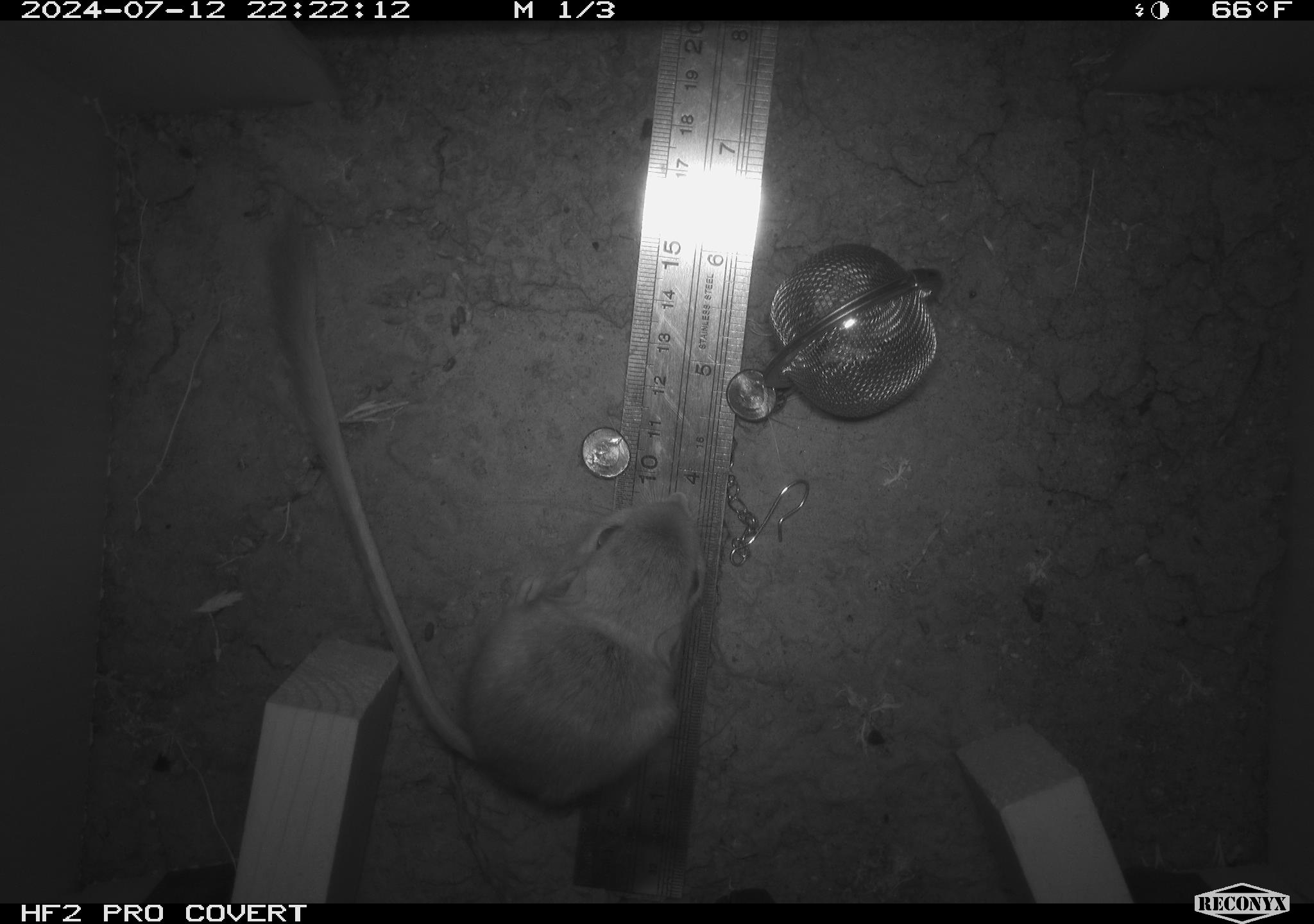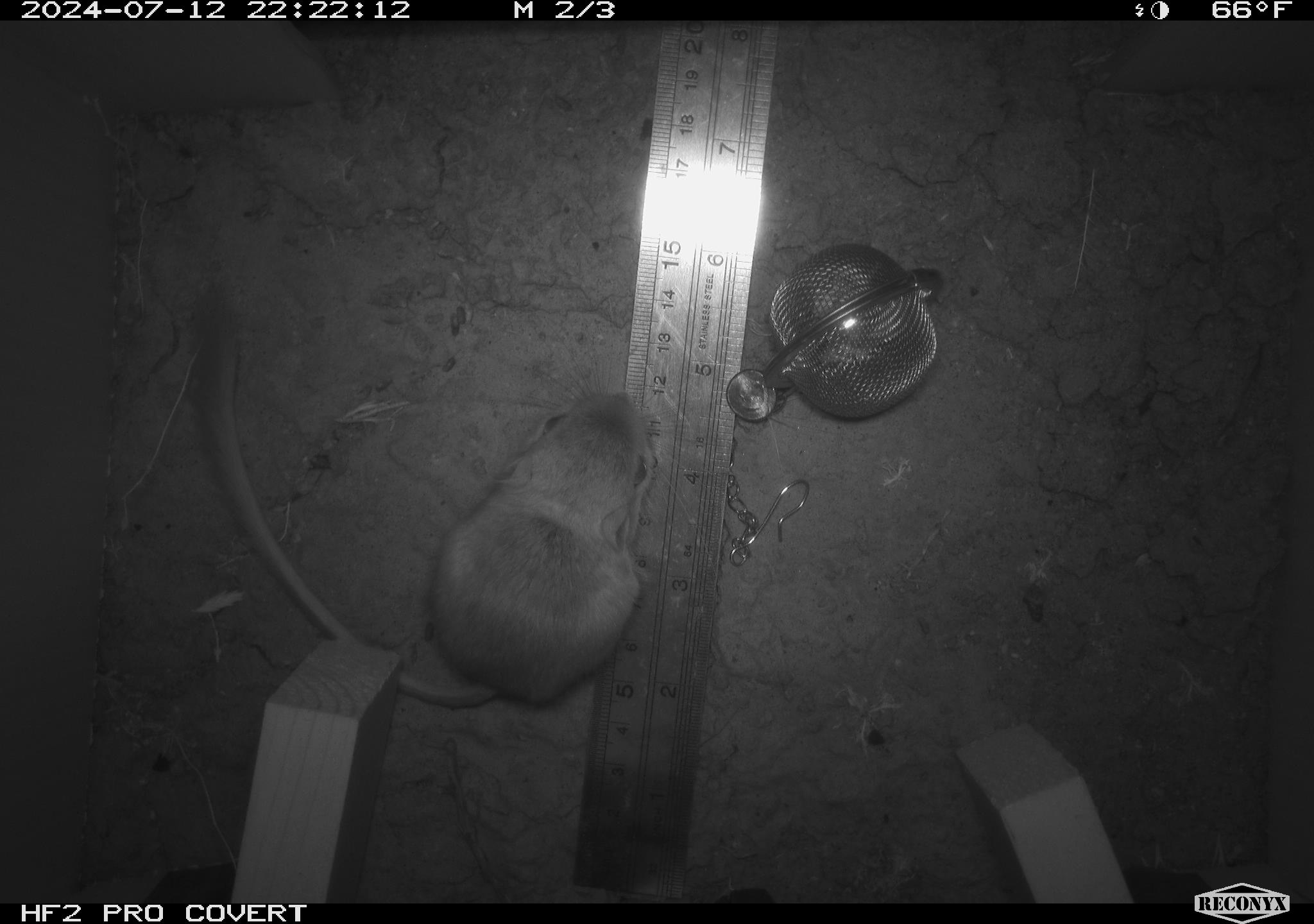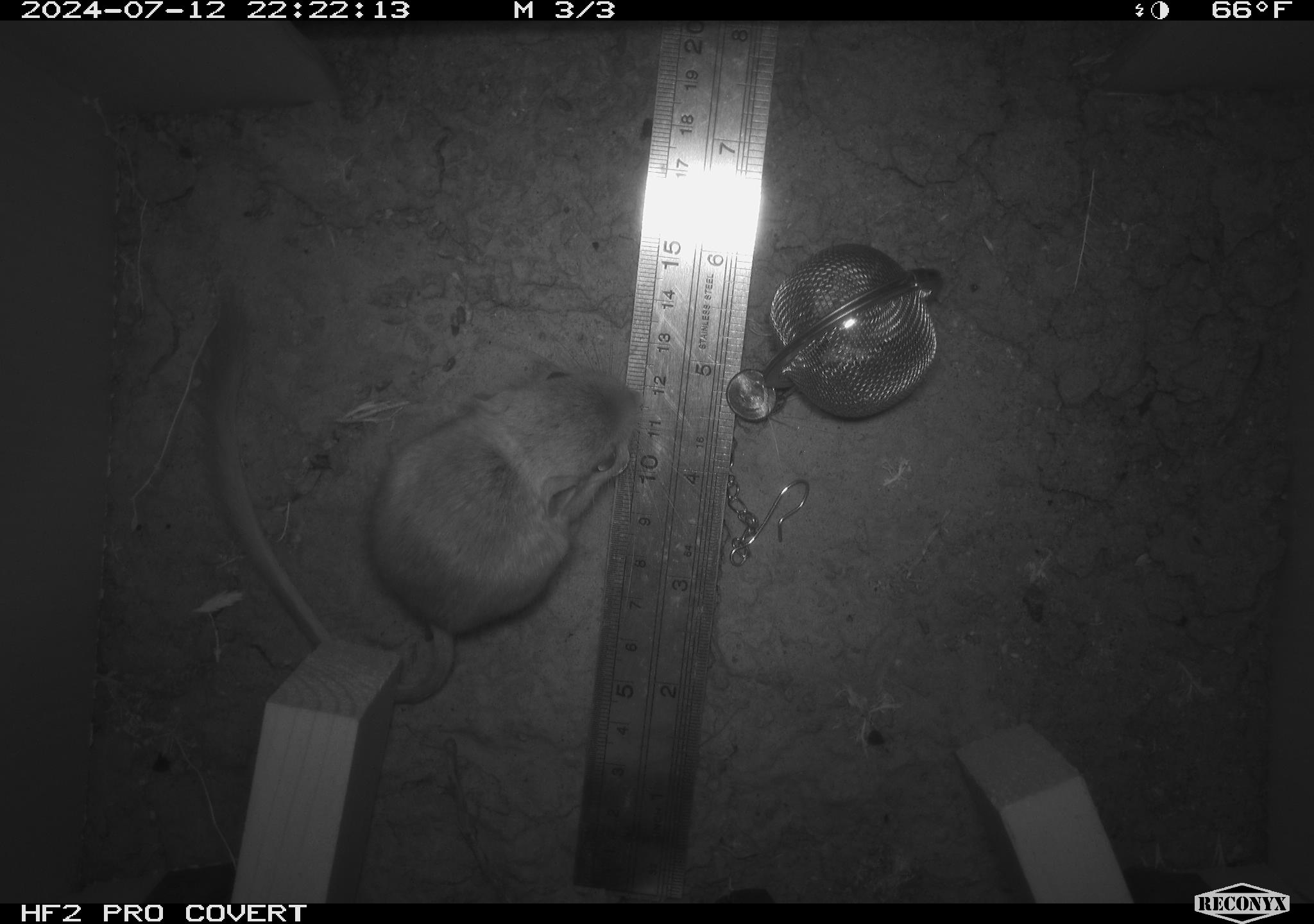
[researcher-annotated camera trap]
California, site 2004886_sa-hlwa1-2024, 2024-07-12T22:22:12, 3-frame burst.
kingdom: Animalia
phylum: Chordata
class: Mammalia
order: Rodentia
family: Heteromyidae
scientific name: Heteromyidae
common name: kangaroo rats and pocket mice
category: heteromyidae family